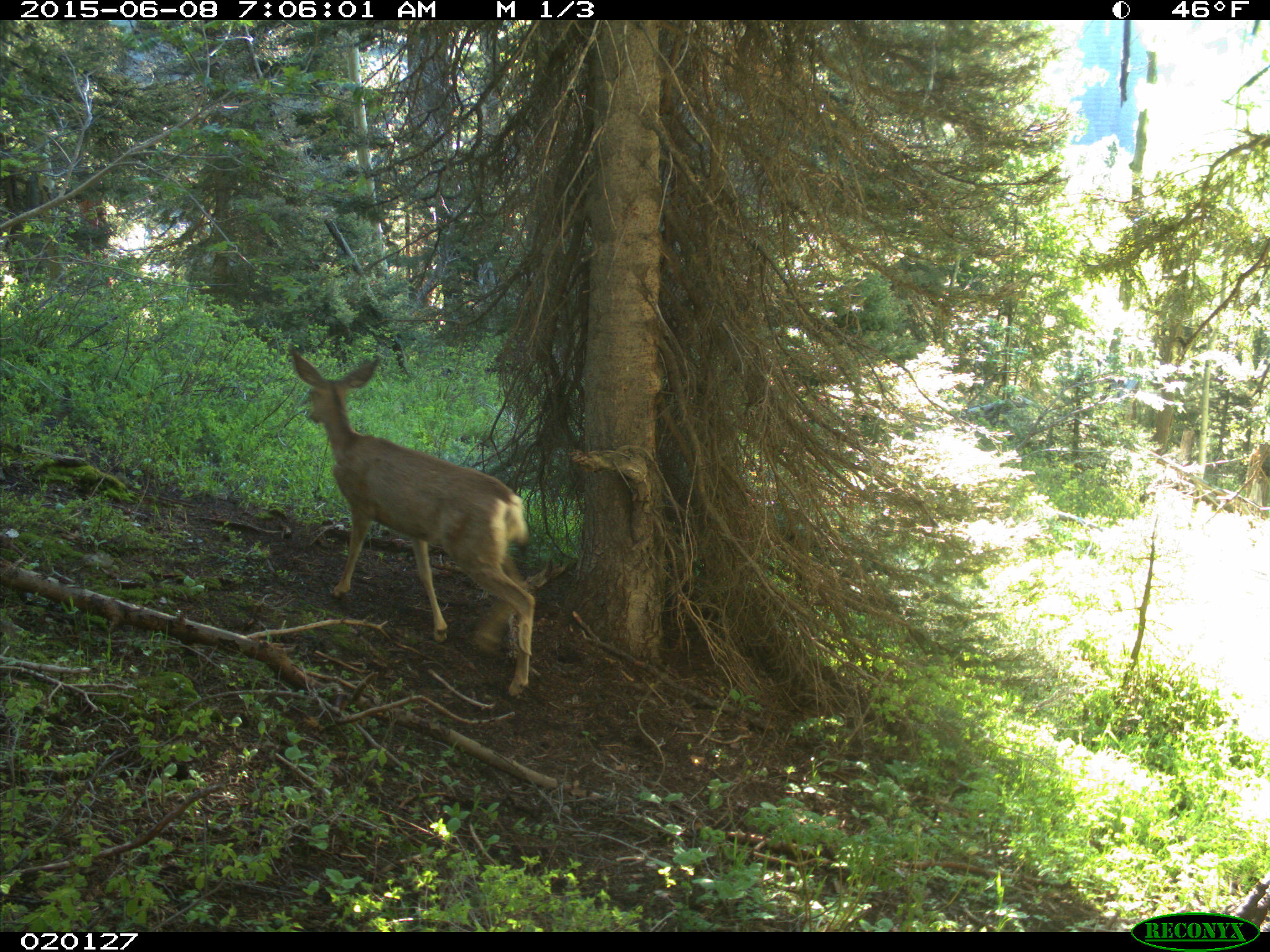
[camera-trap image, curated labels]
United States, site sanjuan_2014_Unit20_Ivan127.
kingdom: Animalia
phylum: Chordata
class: Mammalia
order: Artiodactyla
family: Cervidae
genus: Odocoileus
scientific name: Odocoileus hemionus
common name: mule deer